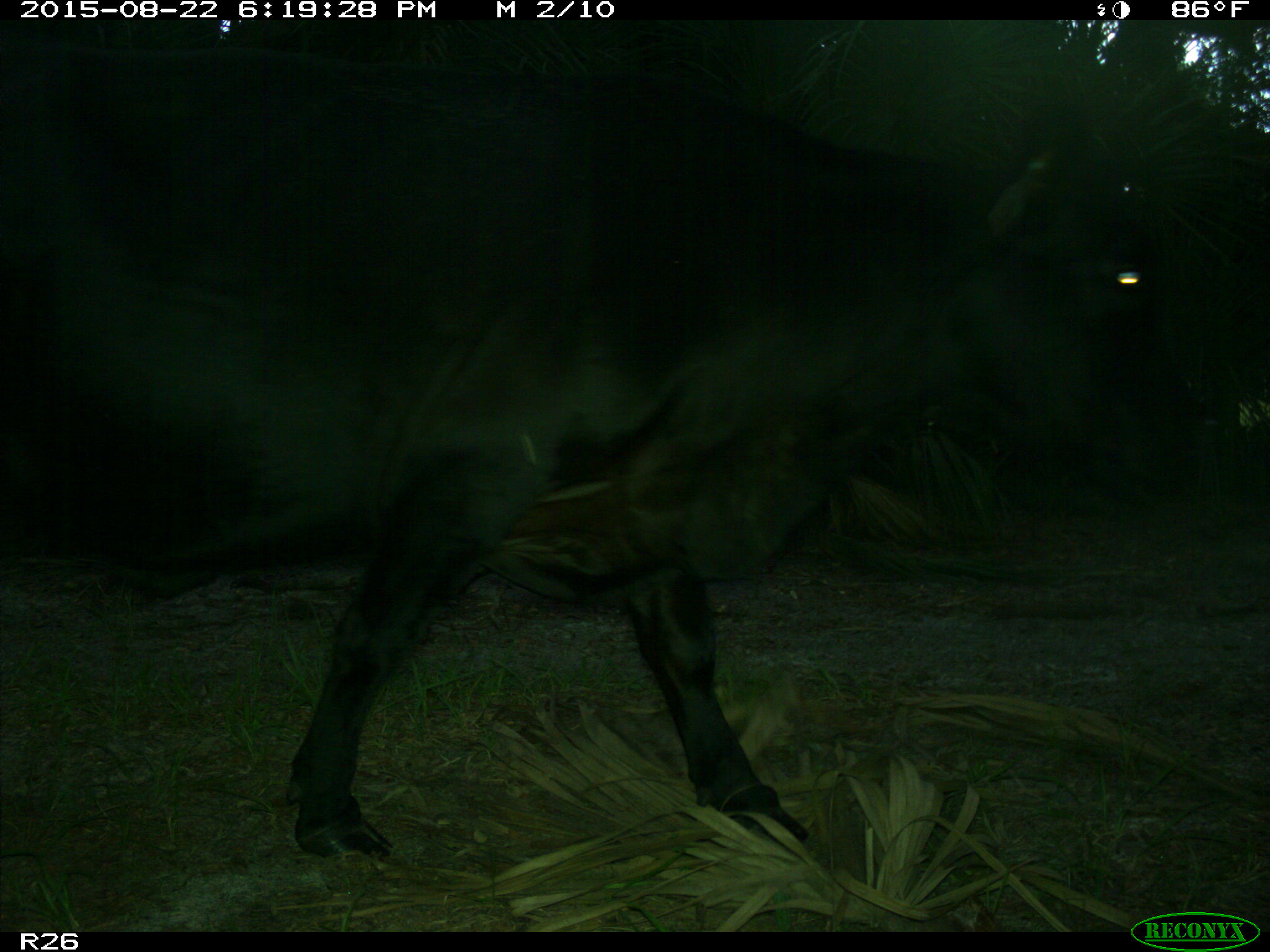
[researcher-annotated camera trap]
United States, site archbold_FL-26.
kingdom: Animalia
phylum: Chordata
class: Mammalia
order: Artiodactyla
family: Bovidae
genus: Bos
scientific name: Bos taurus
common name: domestic cow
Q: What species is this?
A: Bos taurus (domestic cow).